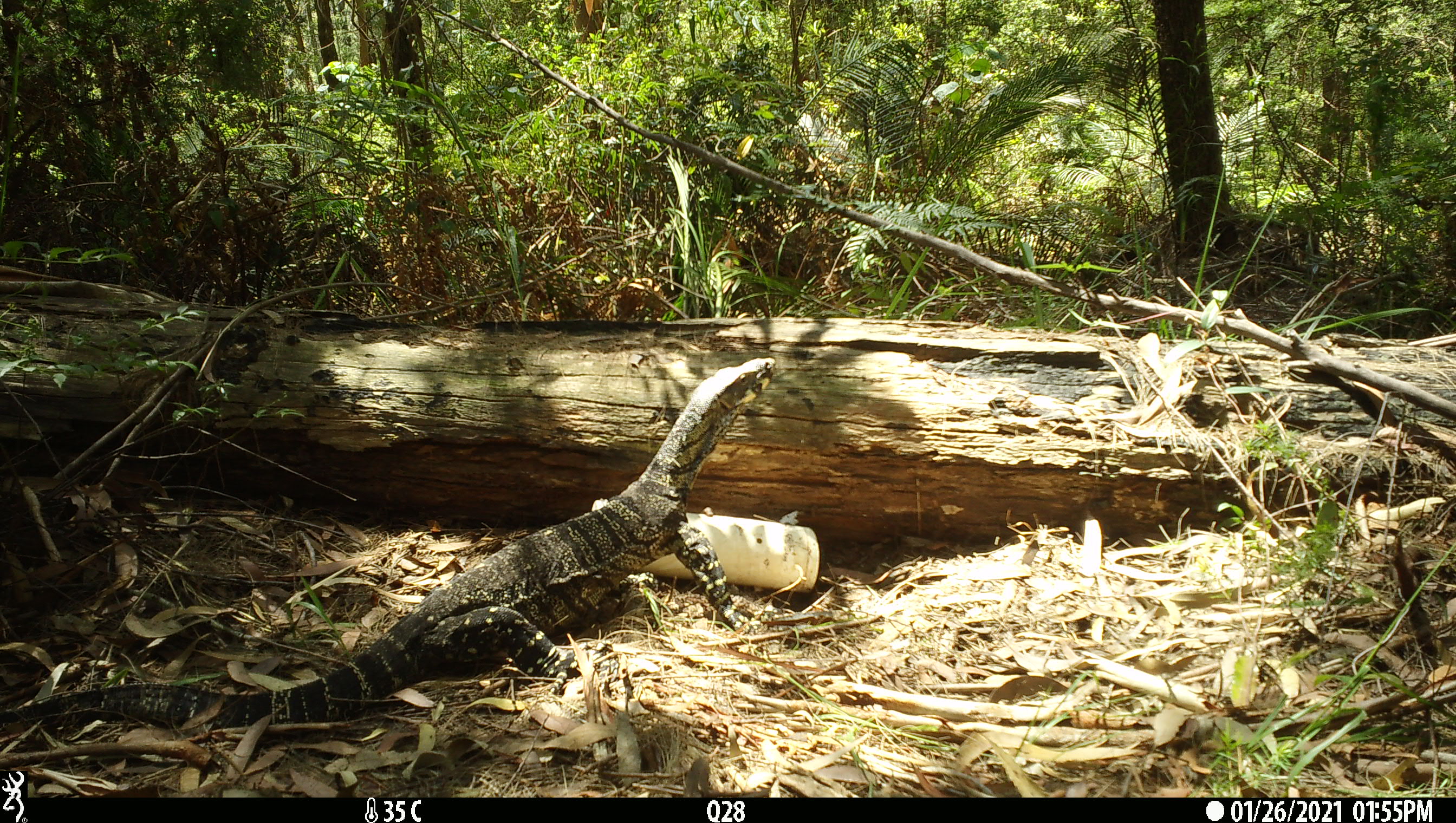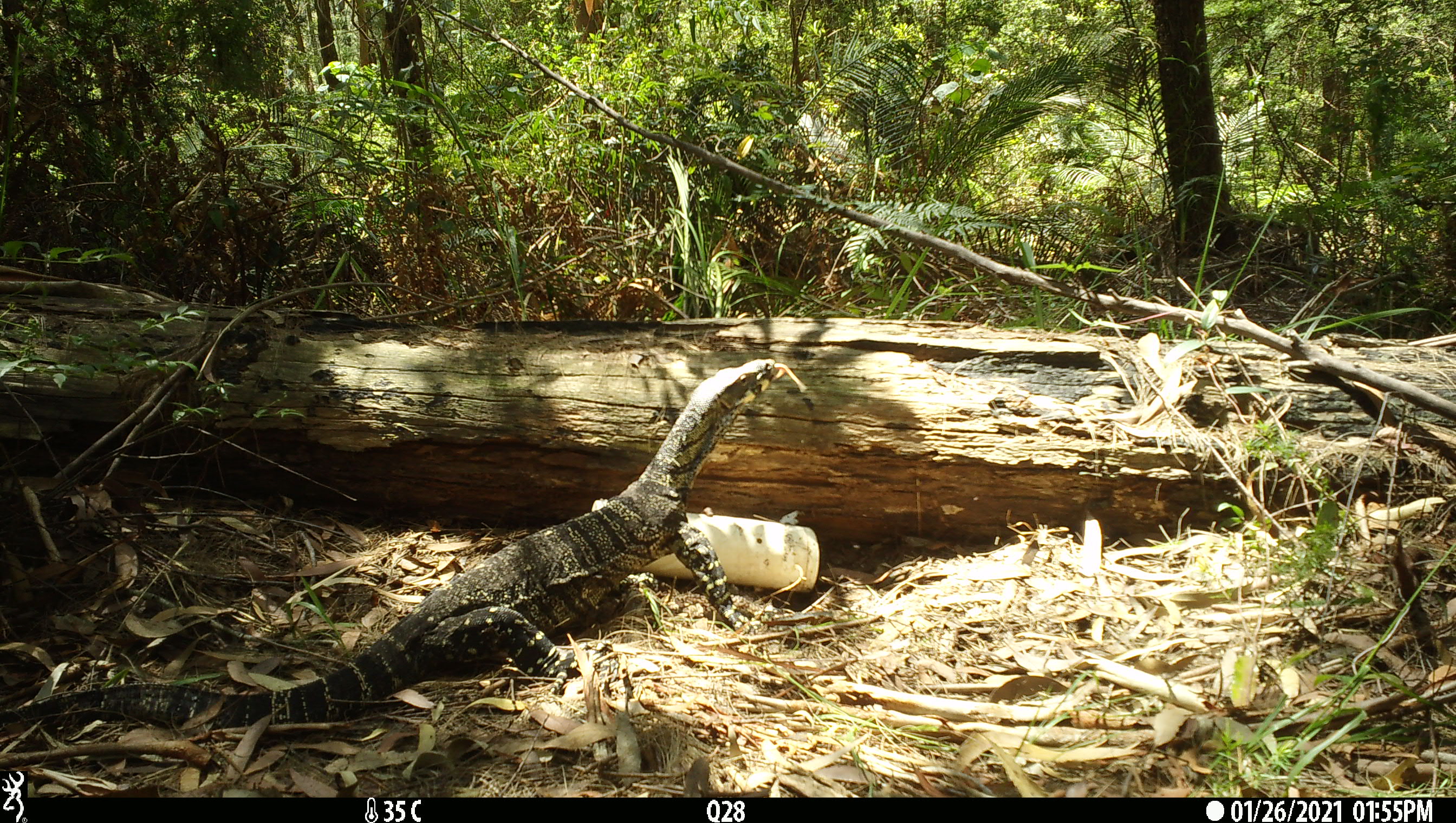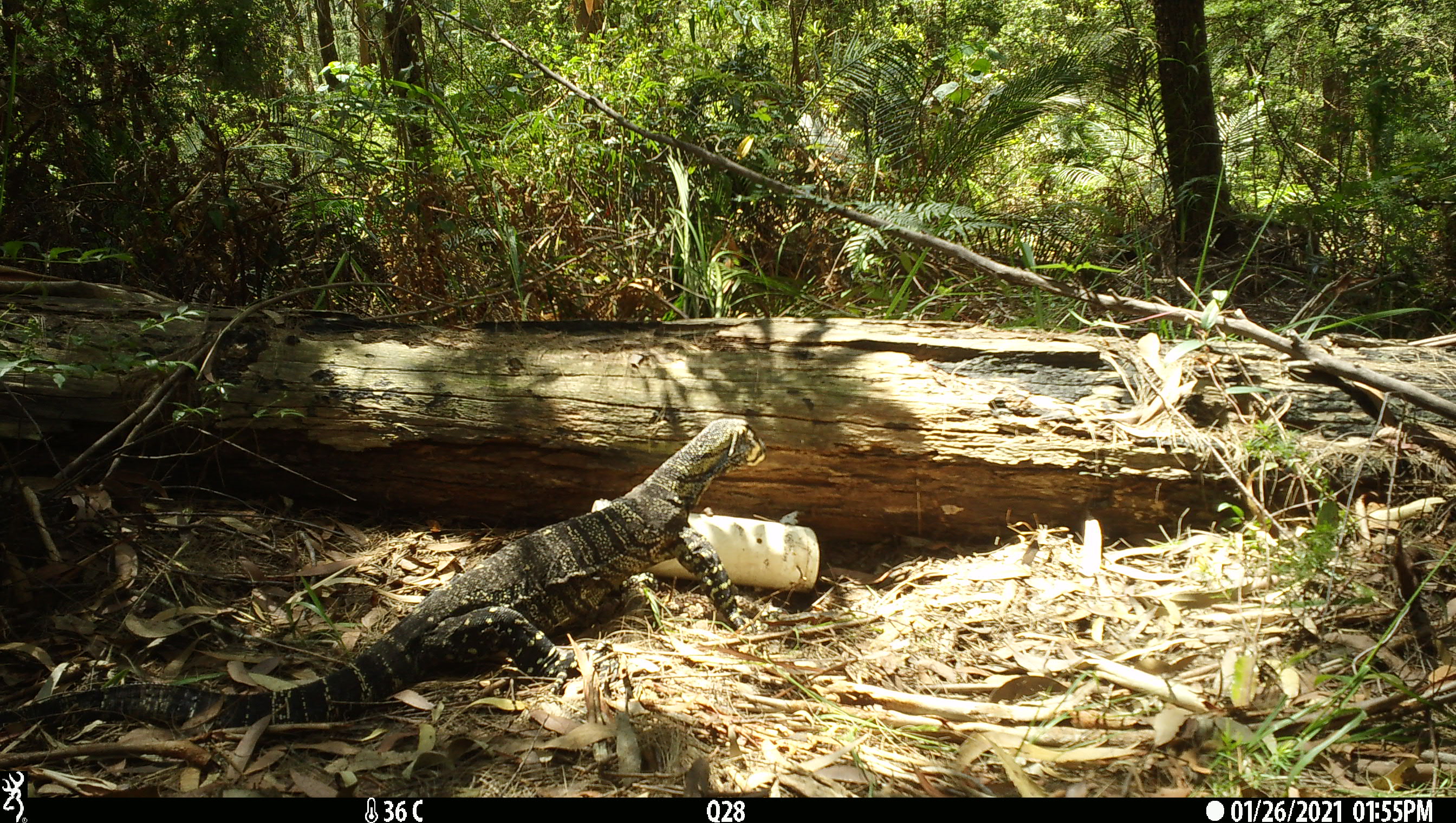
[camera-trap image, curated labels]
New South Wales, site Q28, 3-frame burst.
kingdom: Animalia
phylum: Chordata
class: Reptilia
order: Squamata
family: Varanidae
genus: Varanus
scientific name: Varanus varius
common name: lace monitor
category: goanna